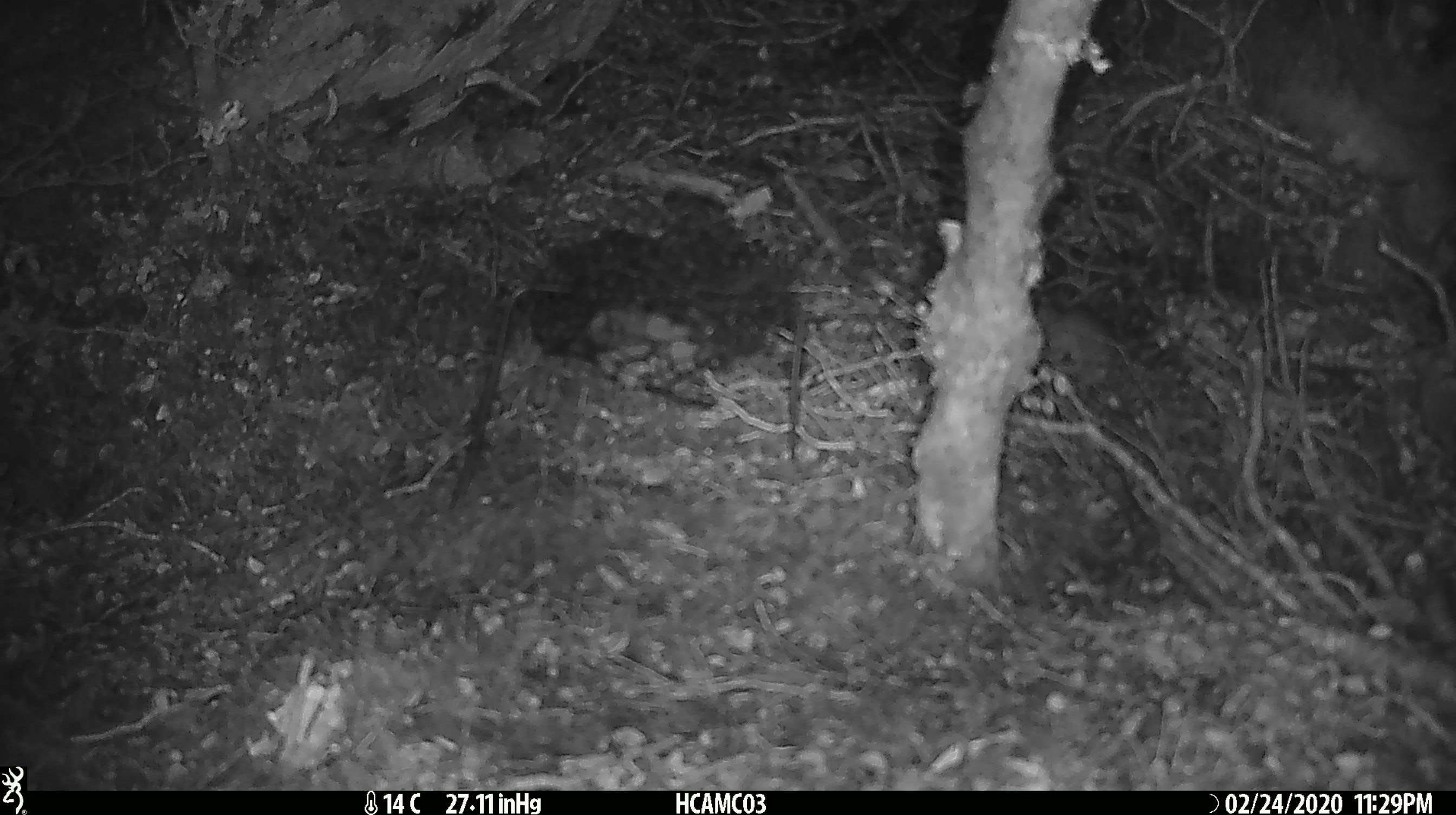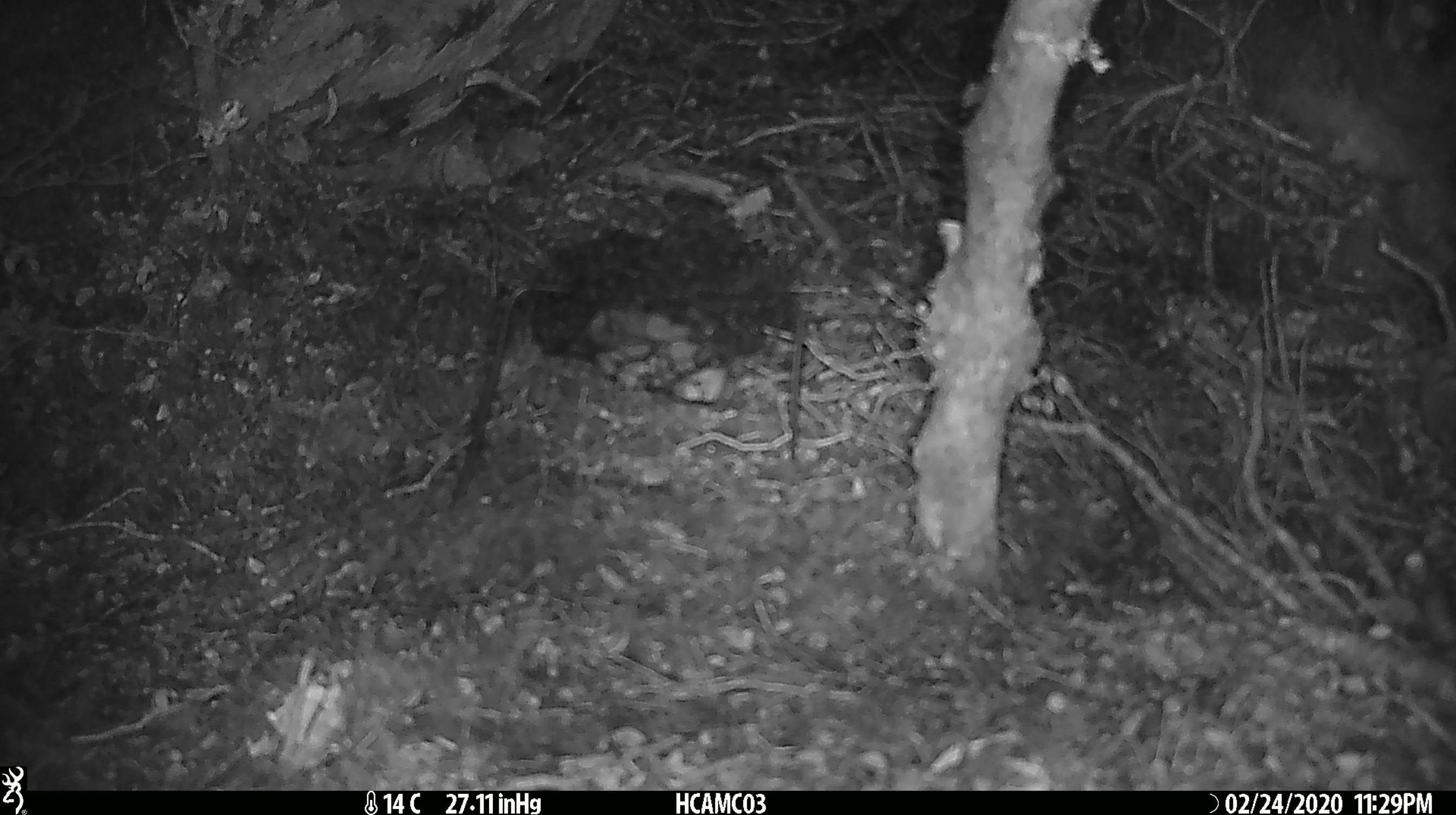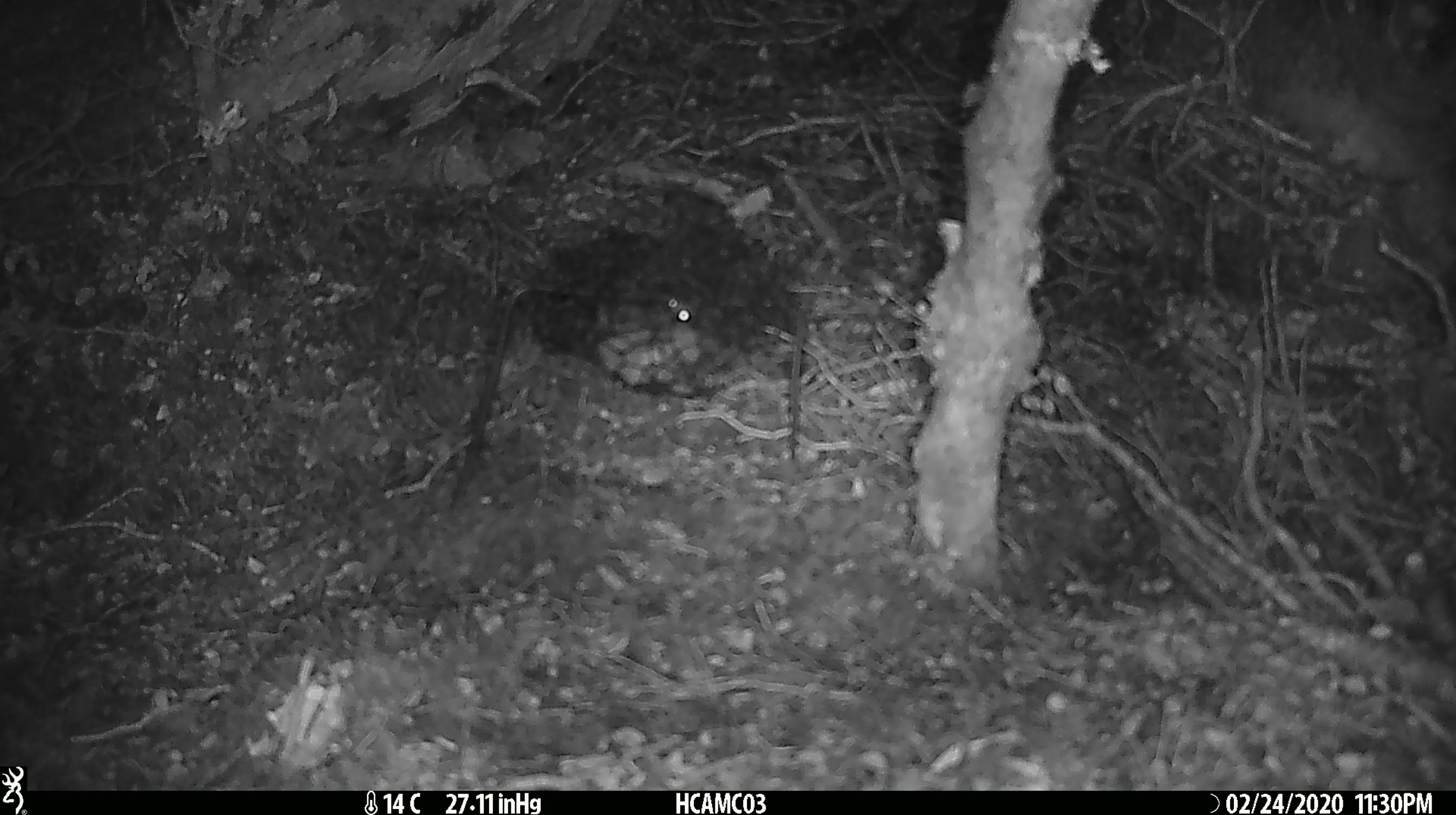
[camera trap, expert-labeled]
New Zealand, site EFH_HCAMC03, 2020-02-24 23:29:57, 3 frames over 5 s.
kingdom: Animalia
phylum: Chordata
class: Mammalia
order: Rodentia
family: Muridae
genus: Mus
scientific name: Mus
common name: mouse